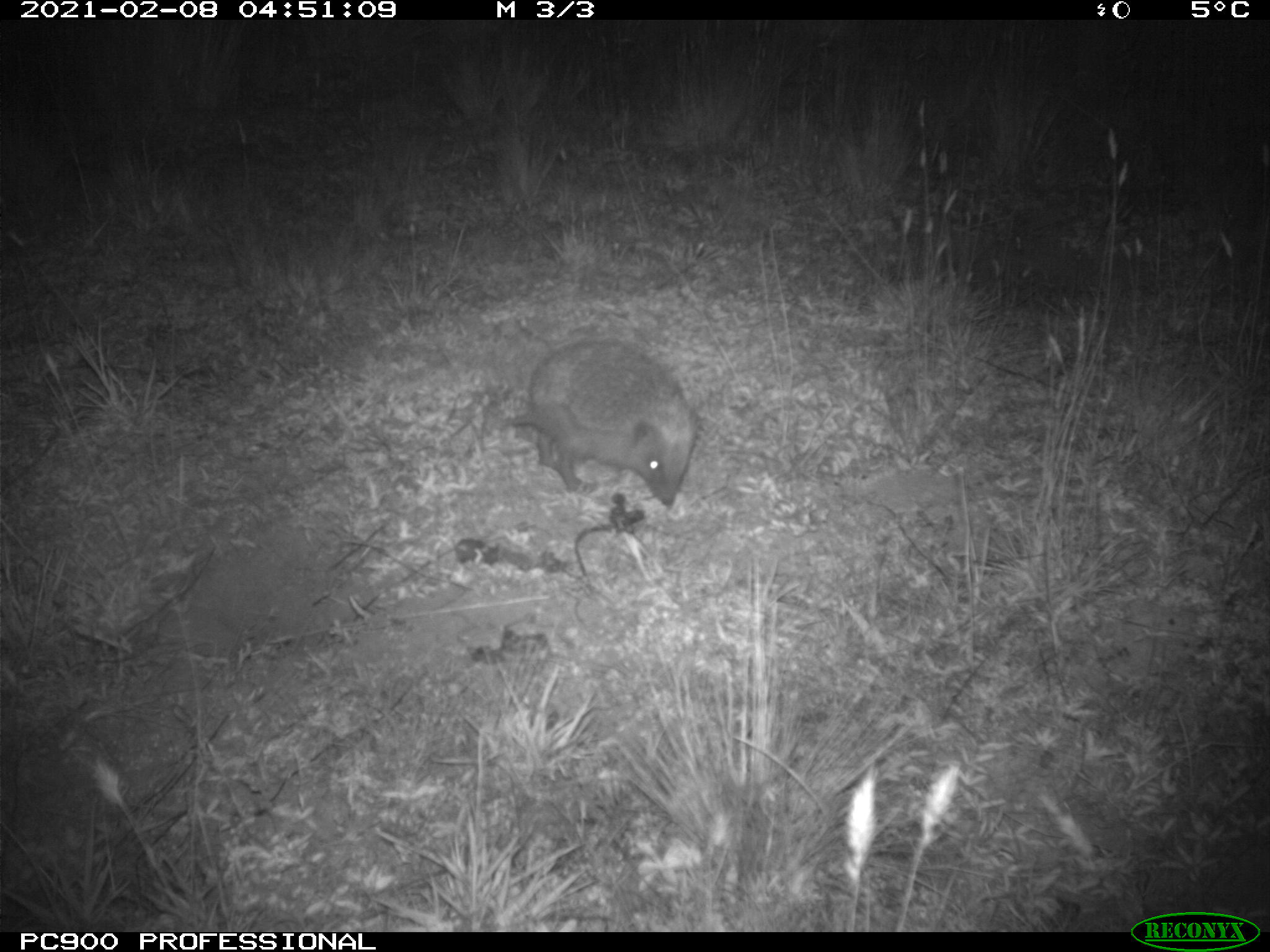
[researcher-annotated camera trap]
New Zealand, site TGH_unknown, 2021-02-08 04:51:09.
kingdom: Animalia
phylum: Chordata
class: Mammalia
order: Eulipotyphla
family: Erinaceidae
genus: Erinaceus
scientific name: Erinaceus europaeus europaeus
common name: european hedgehog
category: hedgehog